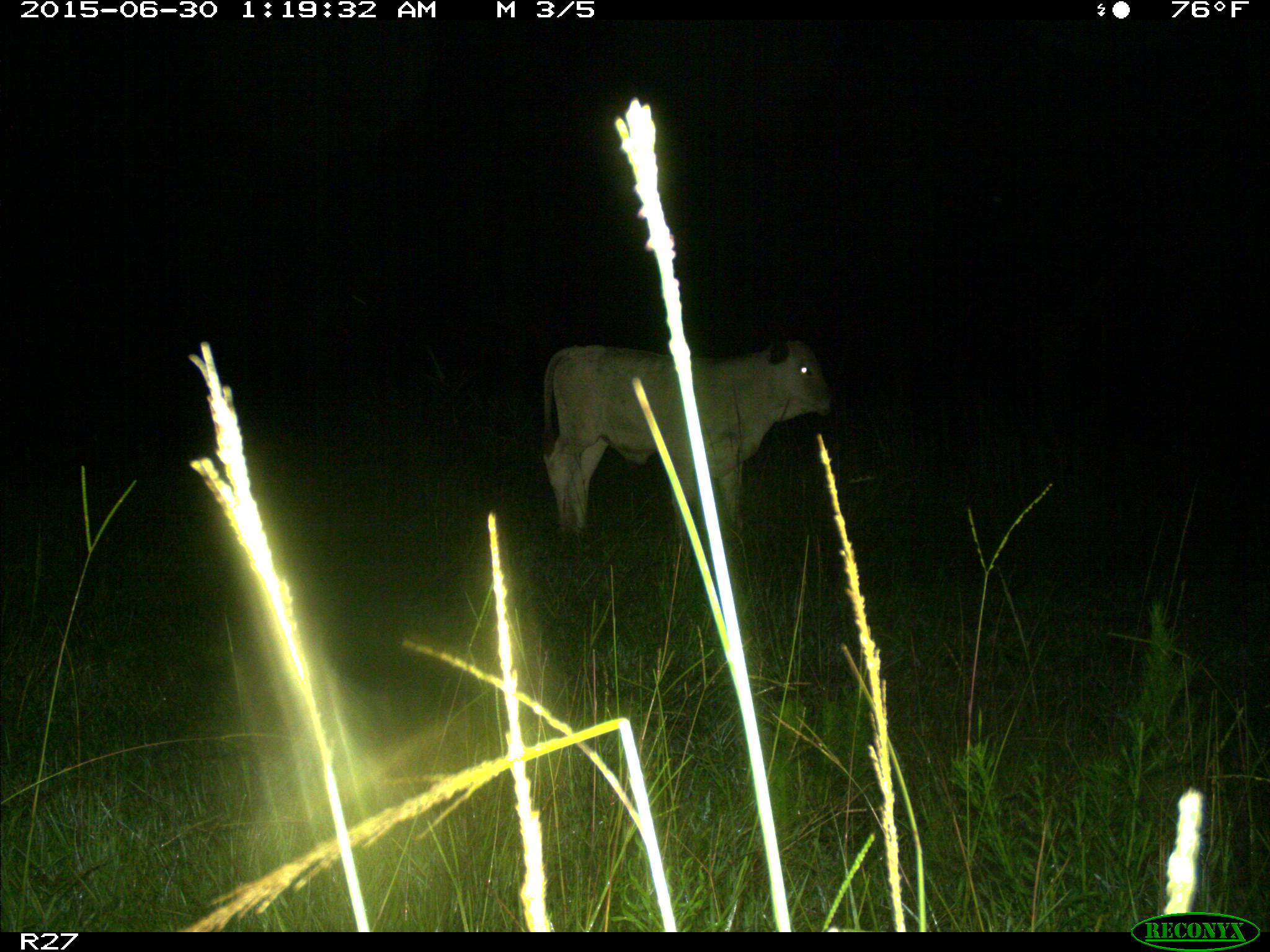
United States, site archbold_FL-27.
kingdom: Animalia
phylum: Chordata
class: Mammalia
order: Artiodactyla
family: Bovidae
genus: Bos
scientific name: Bos taurus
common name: domestic cow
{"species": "Bos taurus (domestic cow)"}